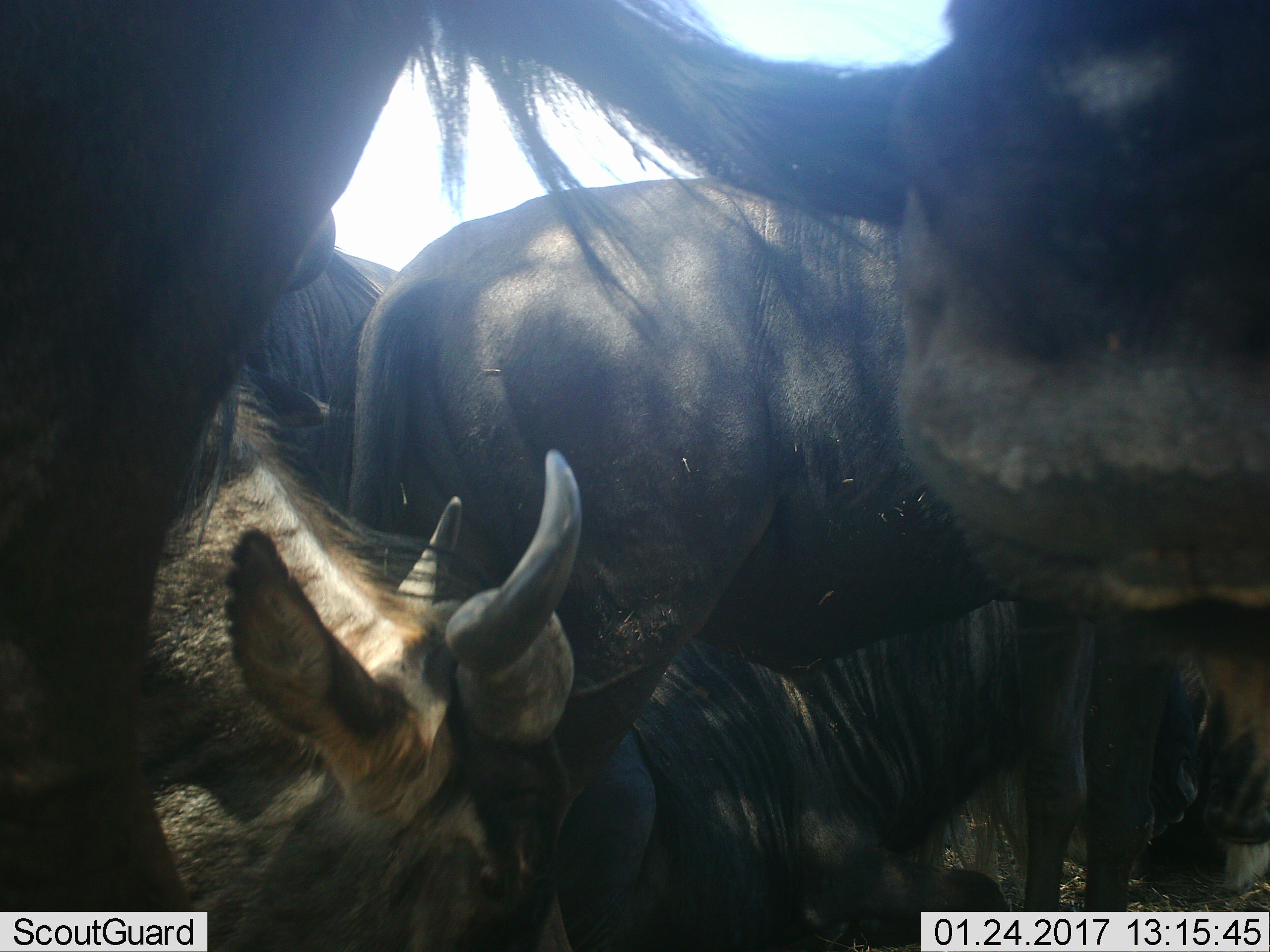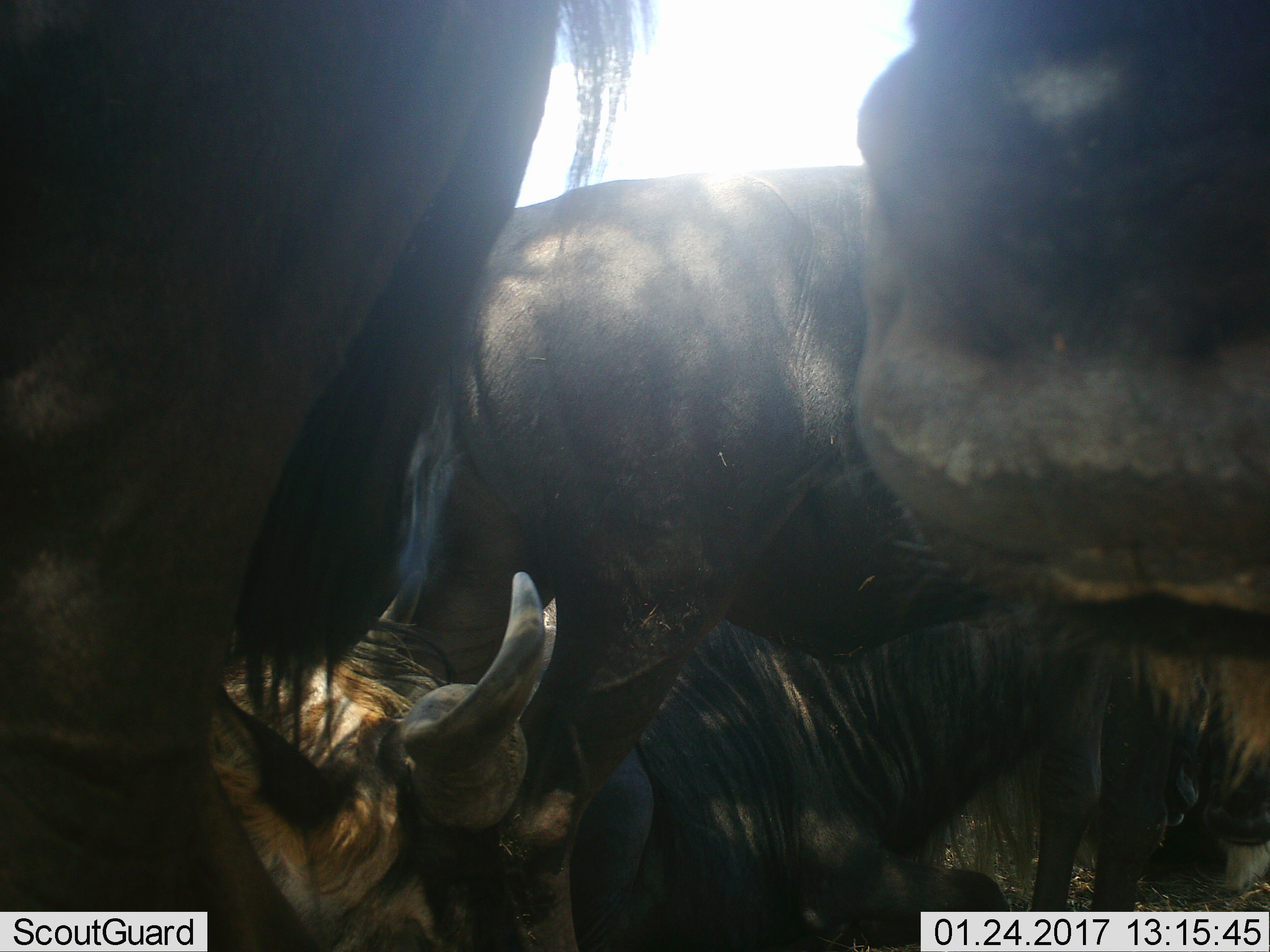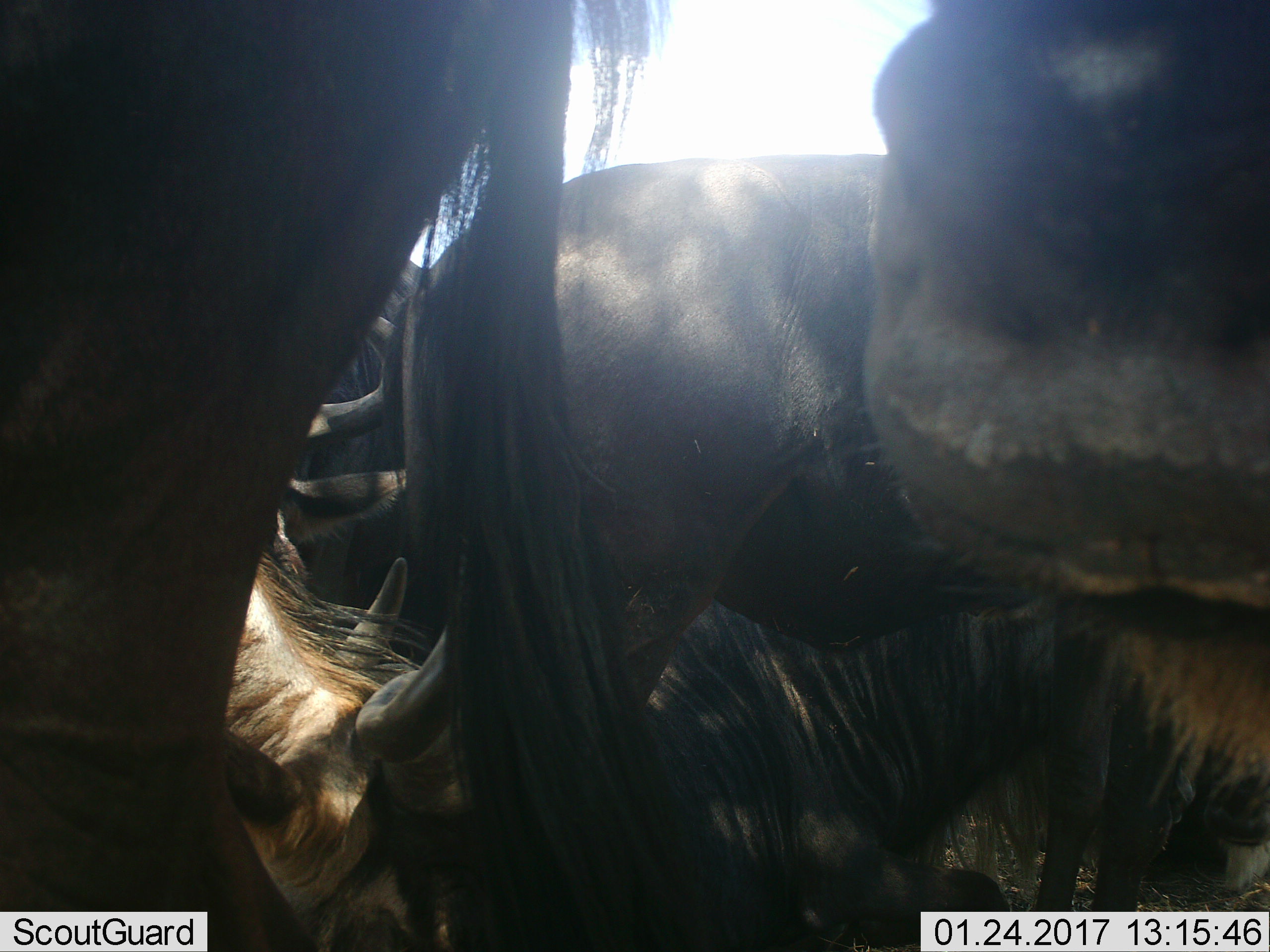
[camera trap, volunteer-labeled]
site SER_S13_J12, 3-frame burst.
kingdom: Animalia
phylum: Chordata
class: Mammalia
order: Artiodactyla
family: Bovidae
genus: Connochaetes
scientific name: Connochaetes taurinus taurinus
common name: blue wildebeest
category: wildebeestblue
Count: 6.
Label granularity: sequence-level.